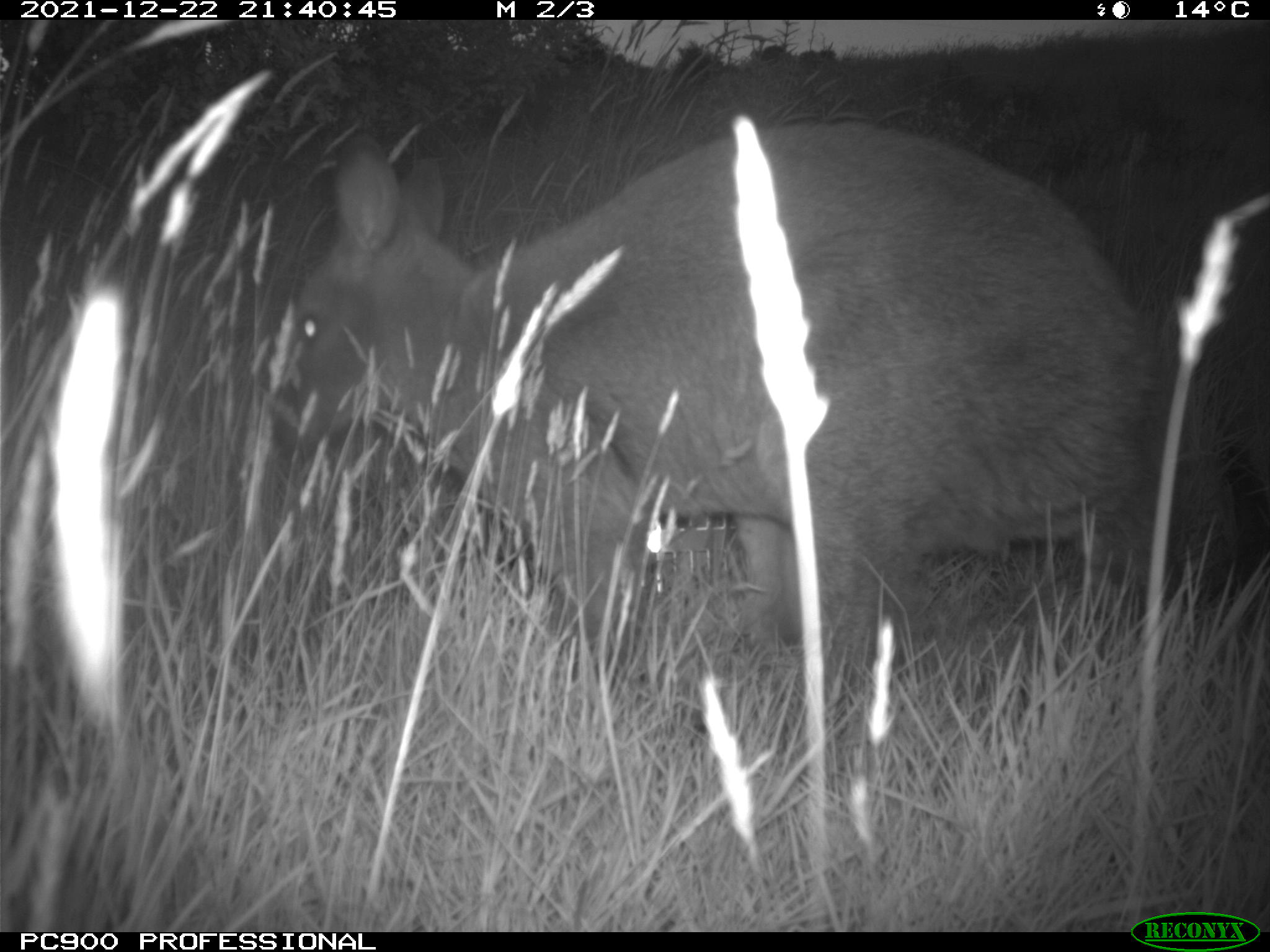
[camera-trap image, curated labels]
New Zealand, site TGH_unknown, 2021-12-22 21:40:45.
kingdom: Animalia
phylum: Chordata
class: Mammalia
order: Diprotodontia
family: Macropodidae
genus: Notamacropus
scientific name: Notamacropus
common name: wallaby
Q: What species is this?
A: Wallaby (Notamacropus).